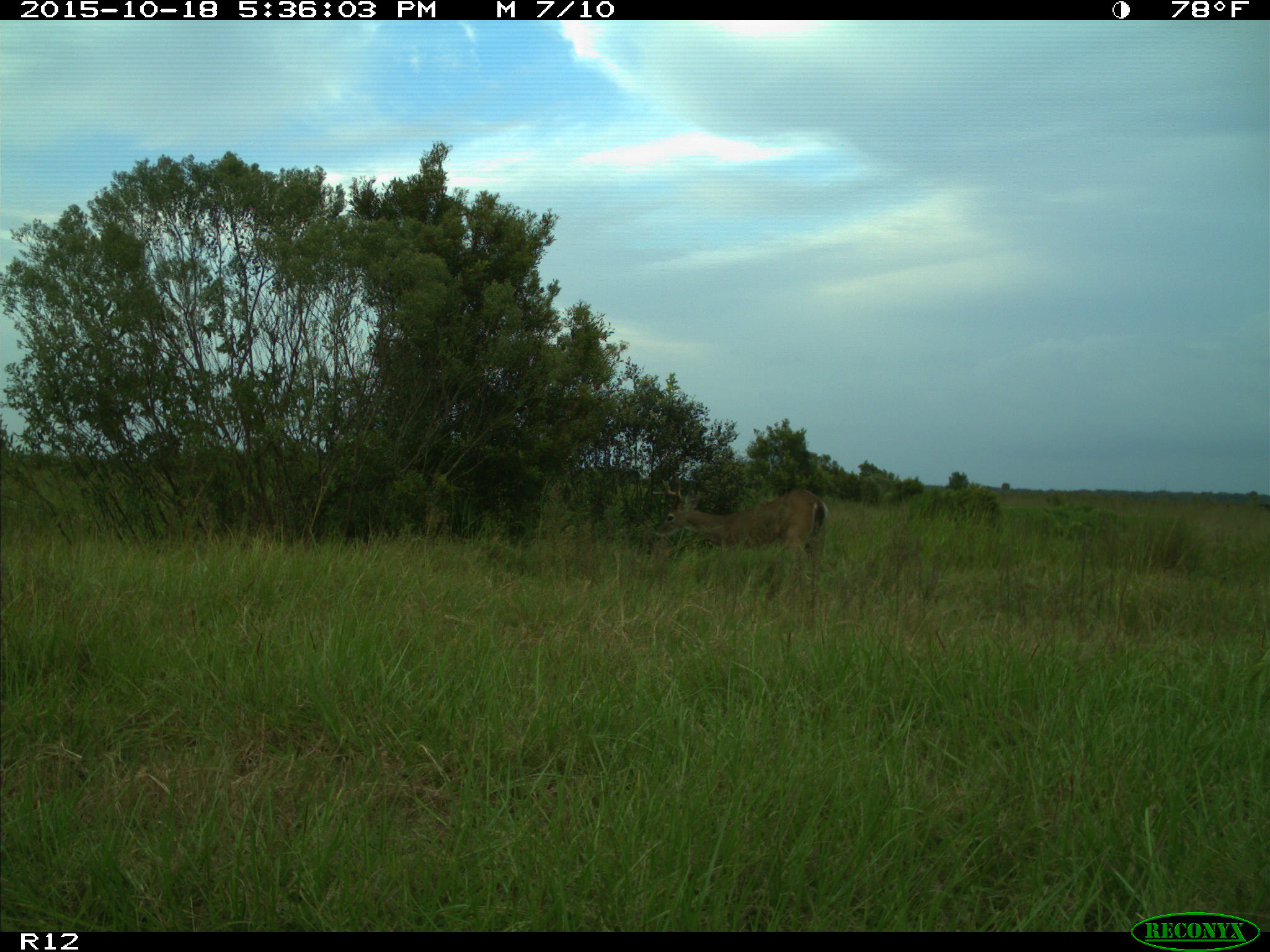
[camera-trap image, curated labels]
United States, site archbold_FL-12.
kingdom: Animalia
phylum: Chordata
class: Mammalia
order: Artiodactyla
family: Cervidae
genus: Odocoileus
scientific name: Odocoileus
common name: deer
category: unidentified deer